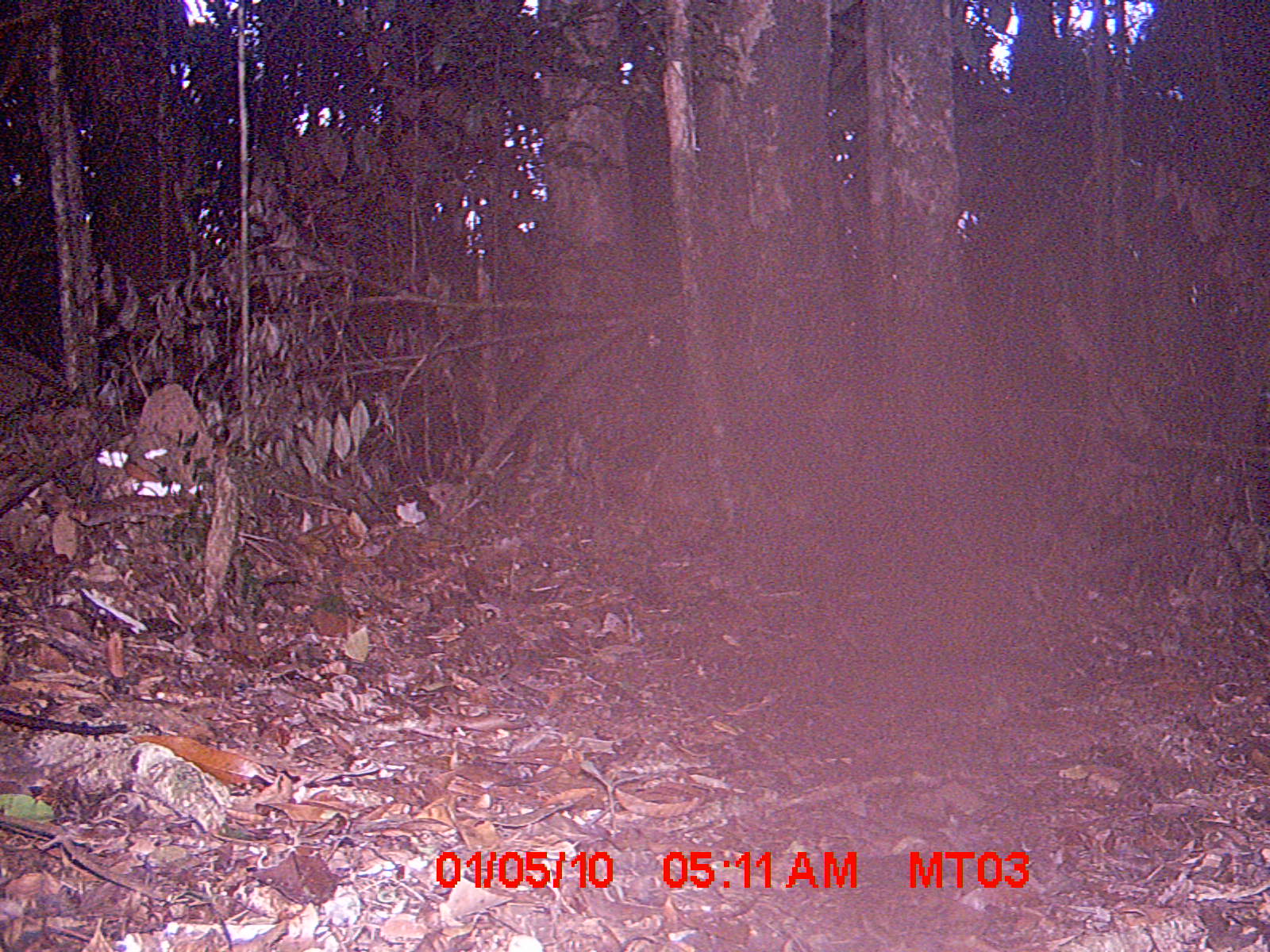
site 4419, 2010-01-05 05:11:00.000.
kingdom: Animalia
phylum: Chordata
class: Mammalia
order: Rodentia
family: Nesomyidae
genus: Hypogeomys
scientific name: Hypogeomys antimena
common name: malagasy giant rat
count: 1